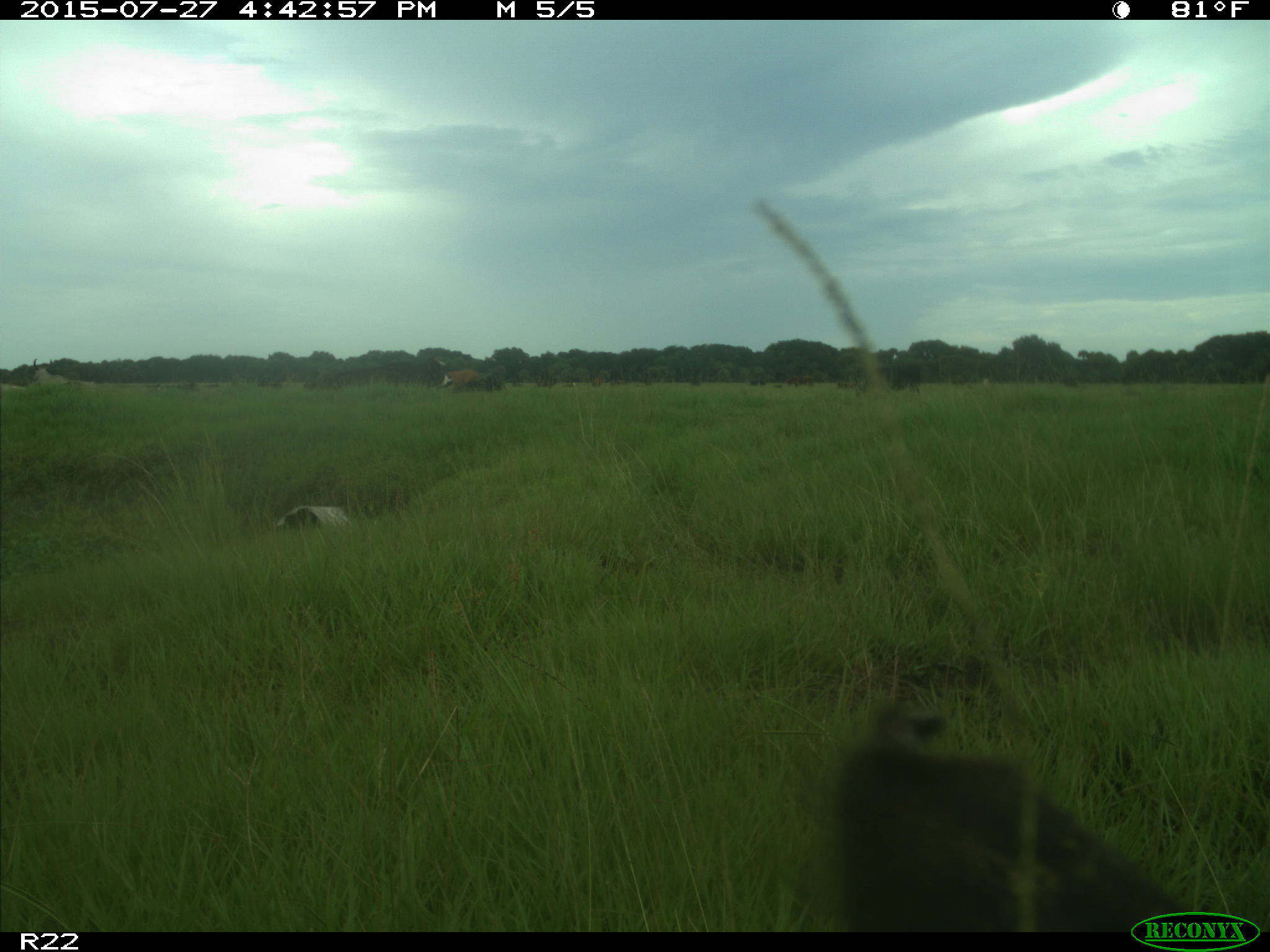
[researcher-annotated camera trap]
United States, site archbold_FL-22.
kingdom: Animalia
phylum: Chordata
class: Mammalia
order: Artiodactyla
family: Bovidae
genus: Bos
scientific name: Bos taurus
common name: domestic cow